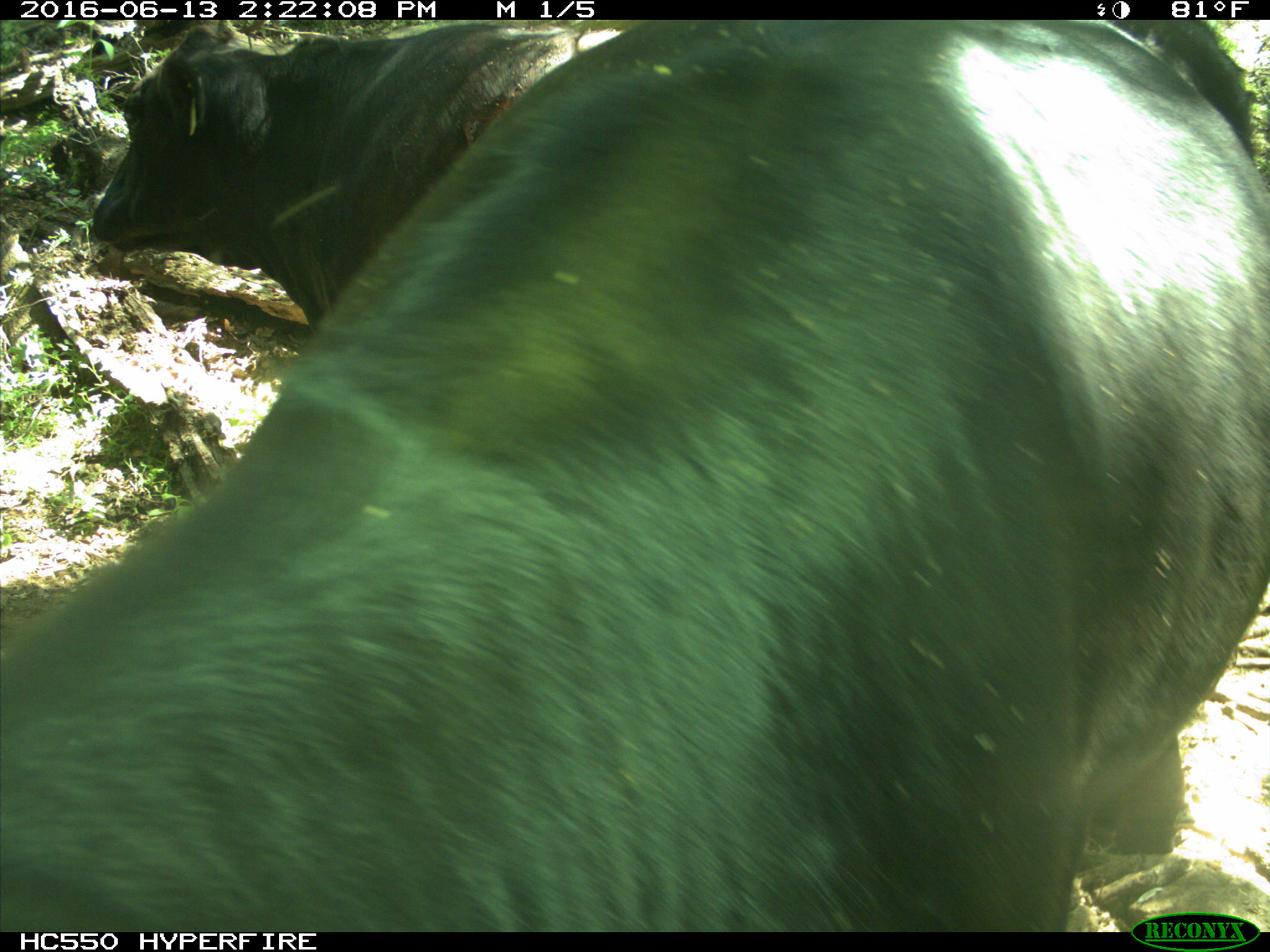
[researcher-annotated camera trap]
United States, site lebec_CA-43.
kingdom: Animalia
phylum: Chordata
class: Mammalia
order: Artiodactyla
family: Bovidae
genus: Bos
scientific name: Bos taurus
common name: domestic cow